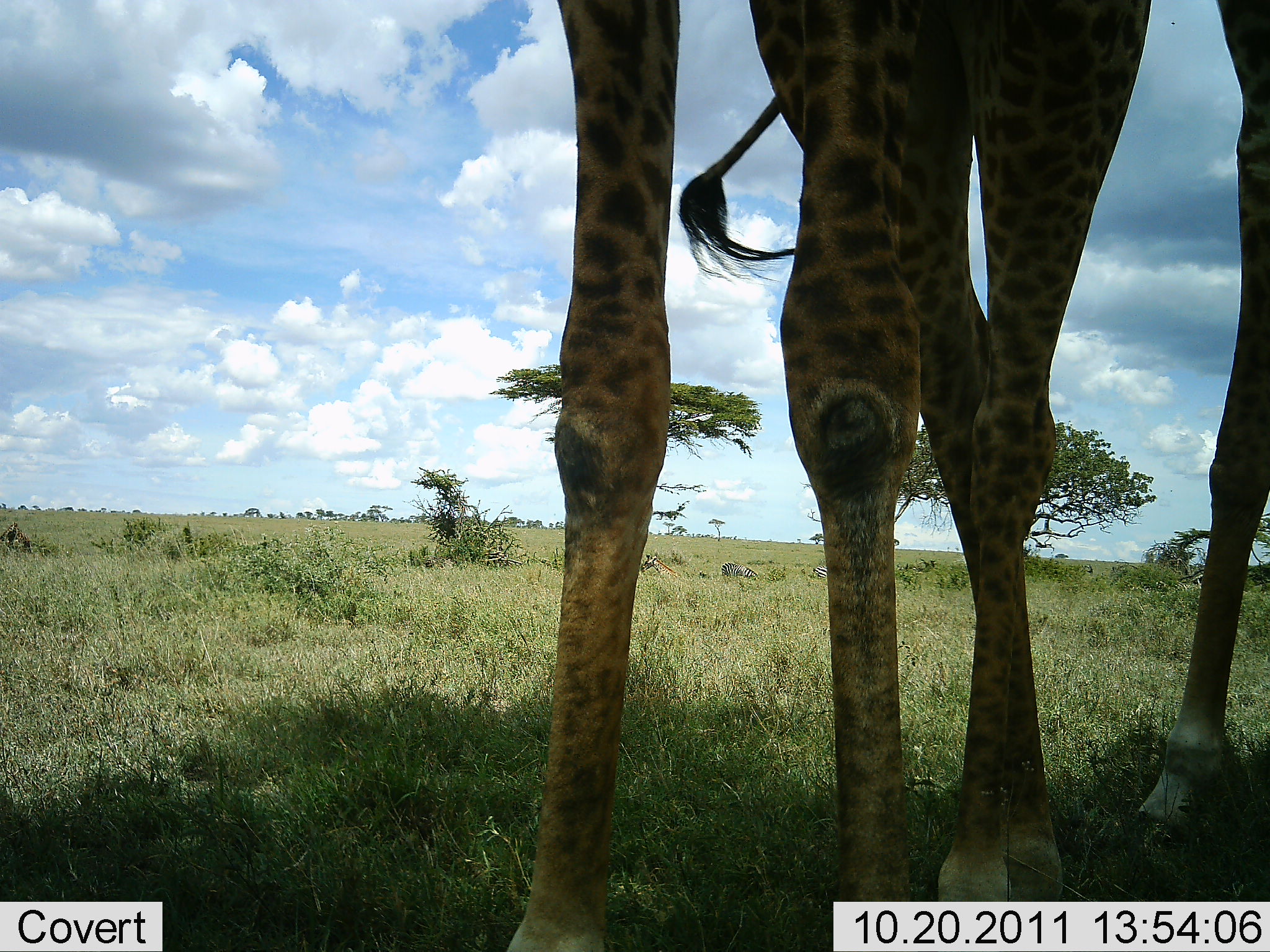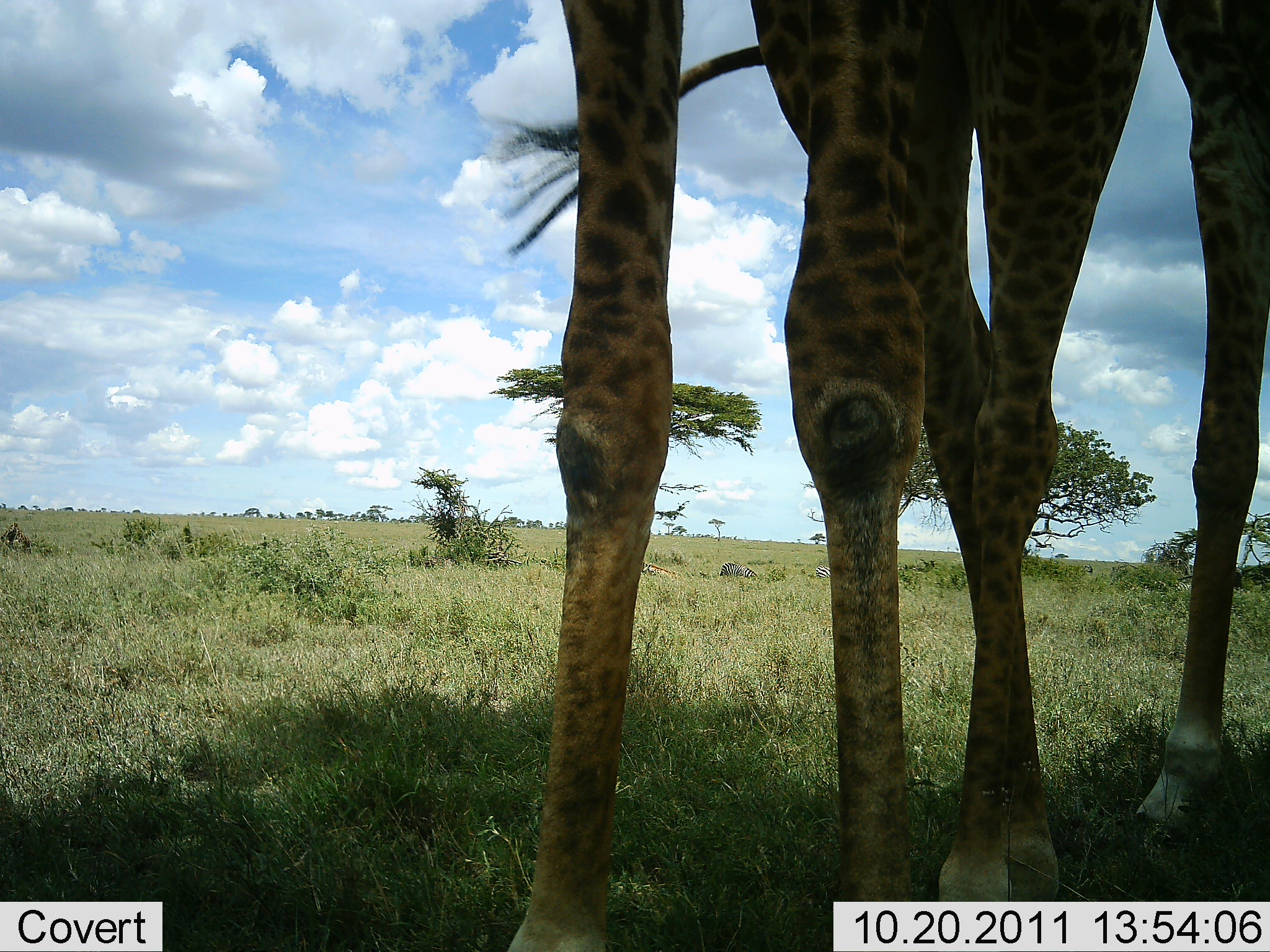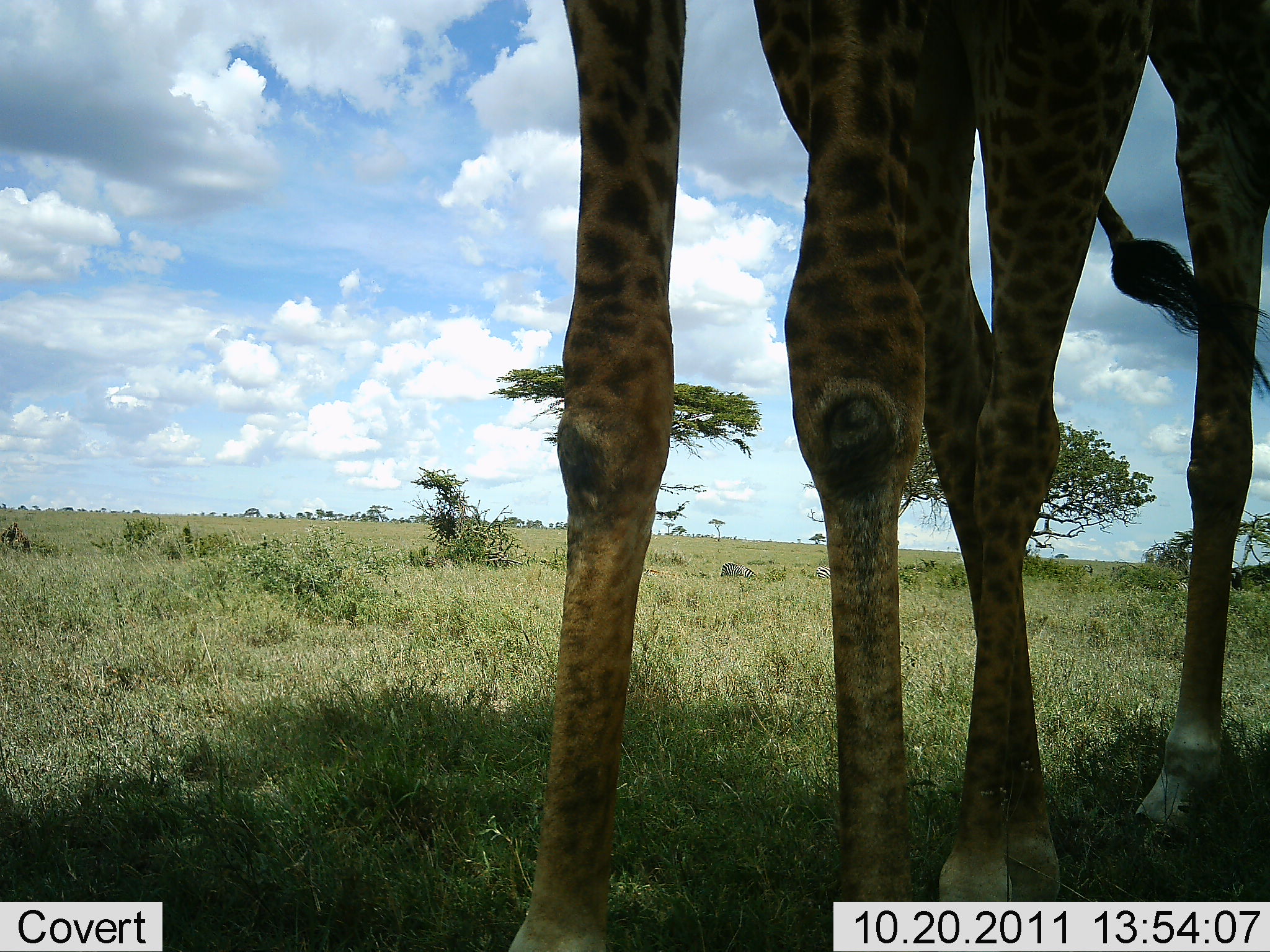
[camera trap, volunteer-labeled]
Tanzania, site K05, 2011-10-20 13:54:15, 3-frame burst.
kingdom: Animalia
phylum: Chordata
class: Mammalia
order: Artiodactyla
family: Giraffidae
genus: Giraffa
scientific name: Giraffa camelopardalis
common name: giraffe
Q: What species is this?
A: Giraffe (Giraffa camelopardalis).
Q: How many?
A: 2.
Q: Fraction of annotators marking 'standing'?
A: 100%.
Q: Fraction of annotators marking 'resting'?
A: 0%.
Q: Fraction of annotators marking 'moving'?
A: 0%.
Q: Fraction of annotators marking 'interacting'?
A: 0%.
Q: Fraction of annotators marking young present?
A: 8%.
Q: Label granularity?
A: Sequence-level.